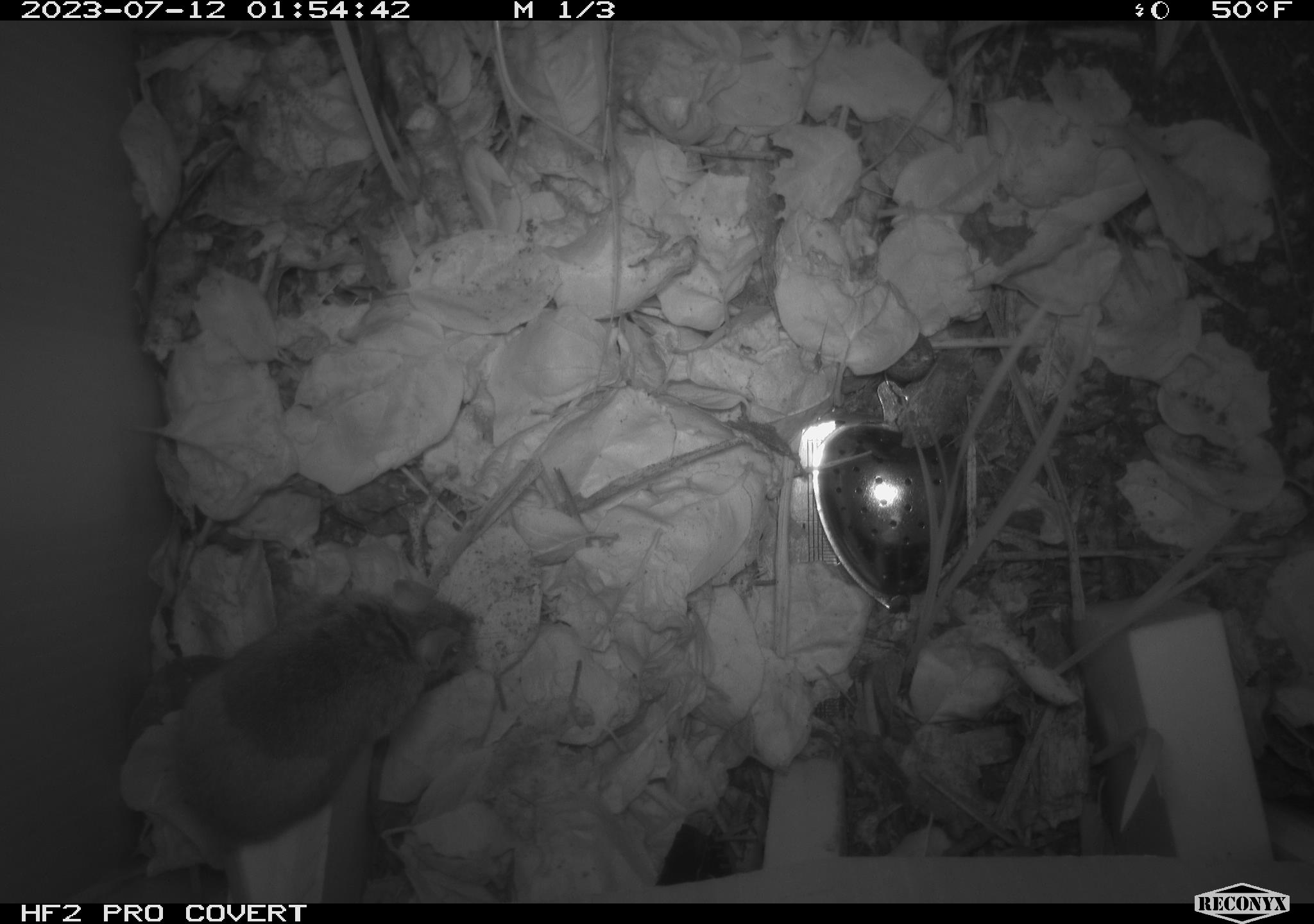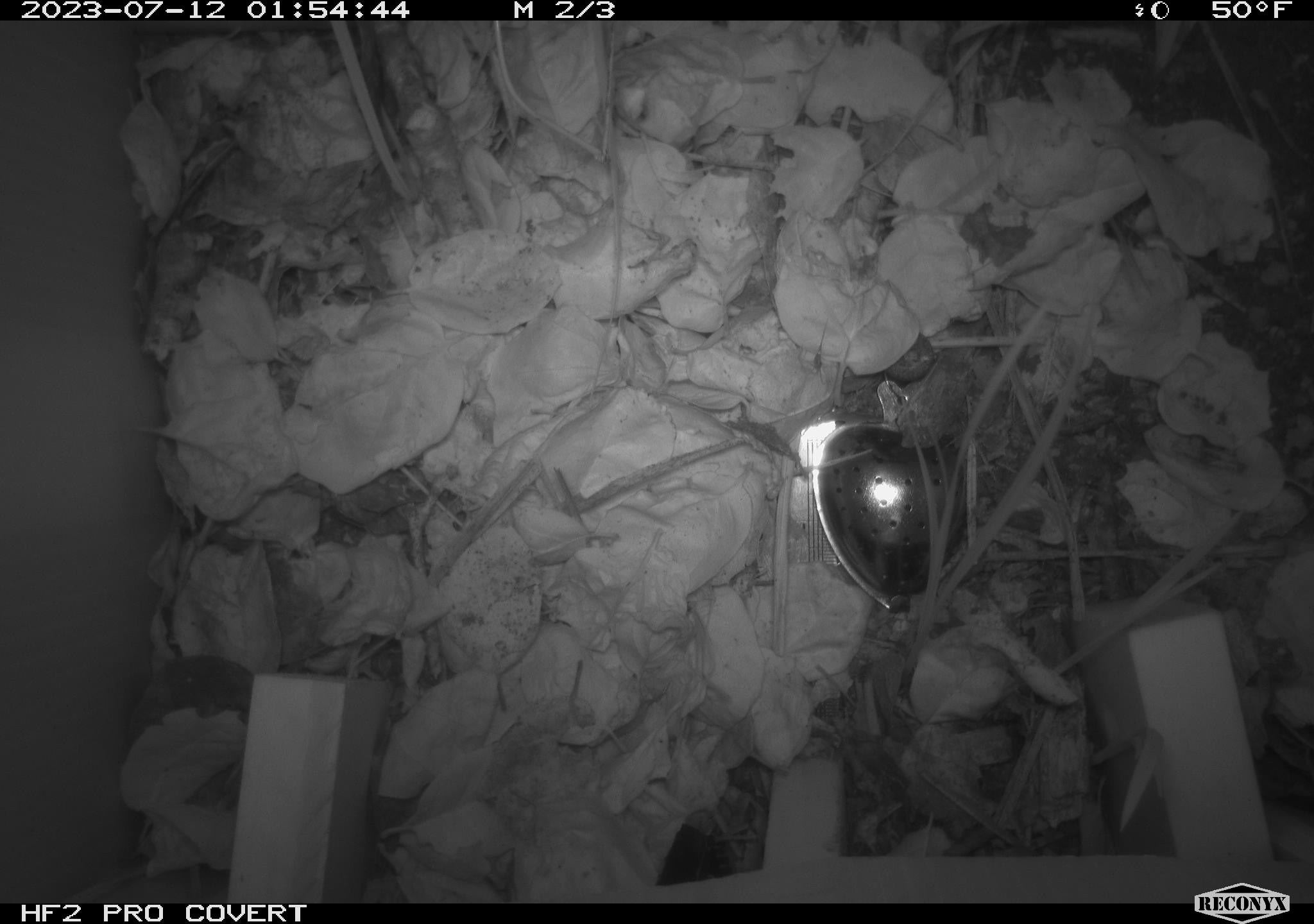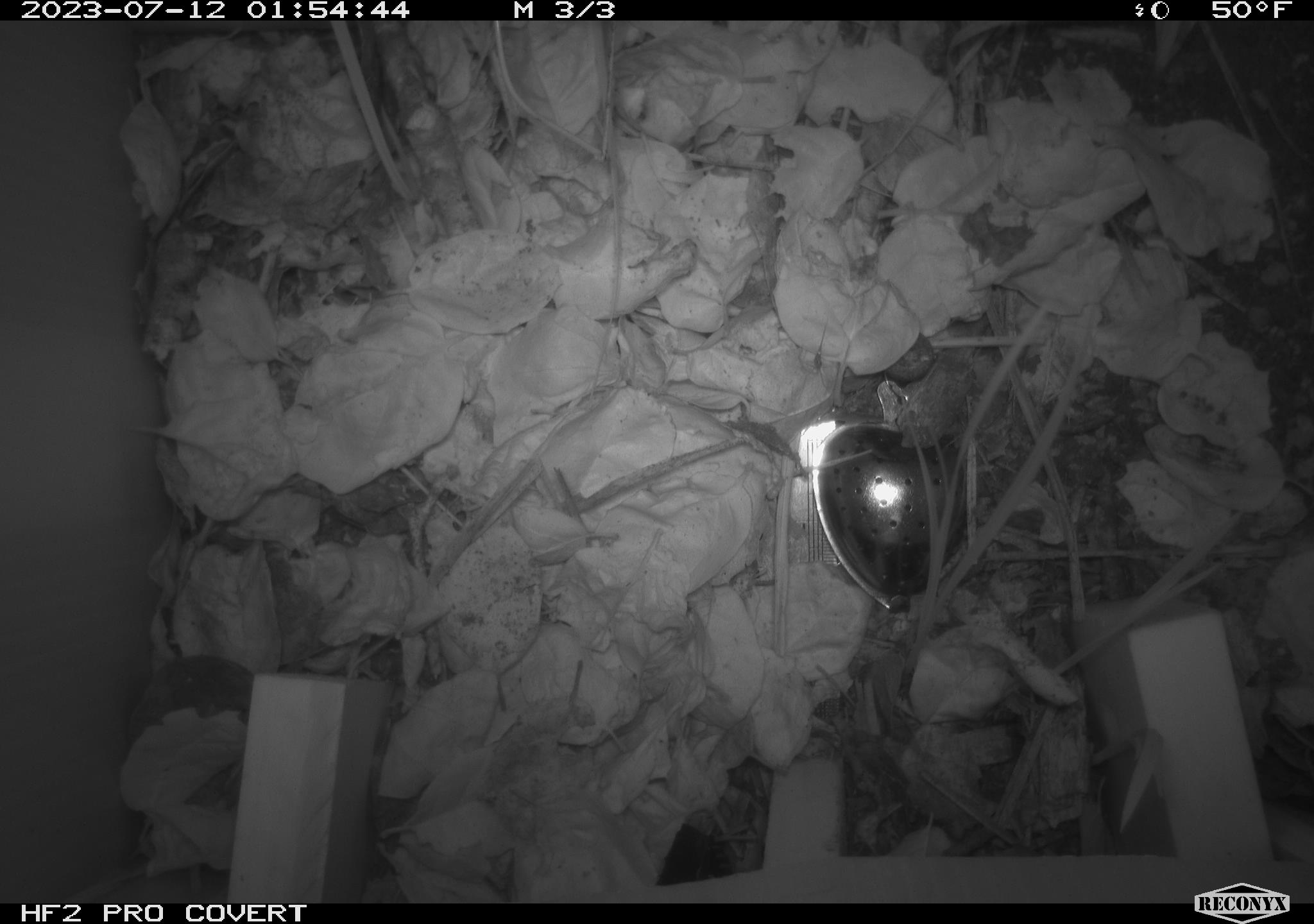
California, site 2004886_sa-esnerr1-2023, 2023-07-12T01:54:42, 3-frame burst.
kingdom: Animalia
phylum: Chordata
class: Mammalia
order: Rodentia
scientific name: Rodentia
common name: mouse species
Mouse species (Rodentia).